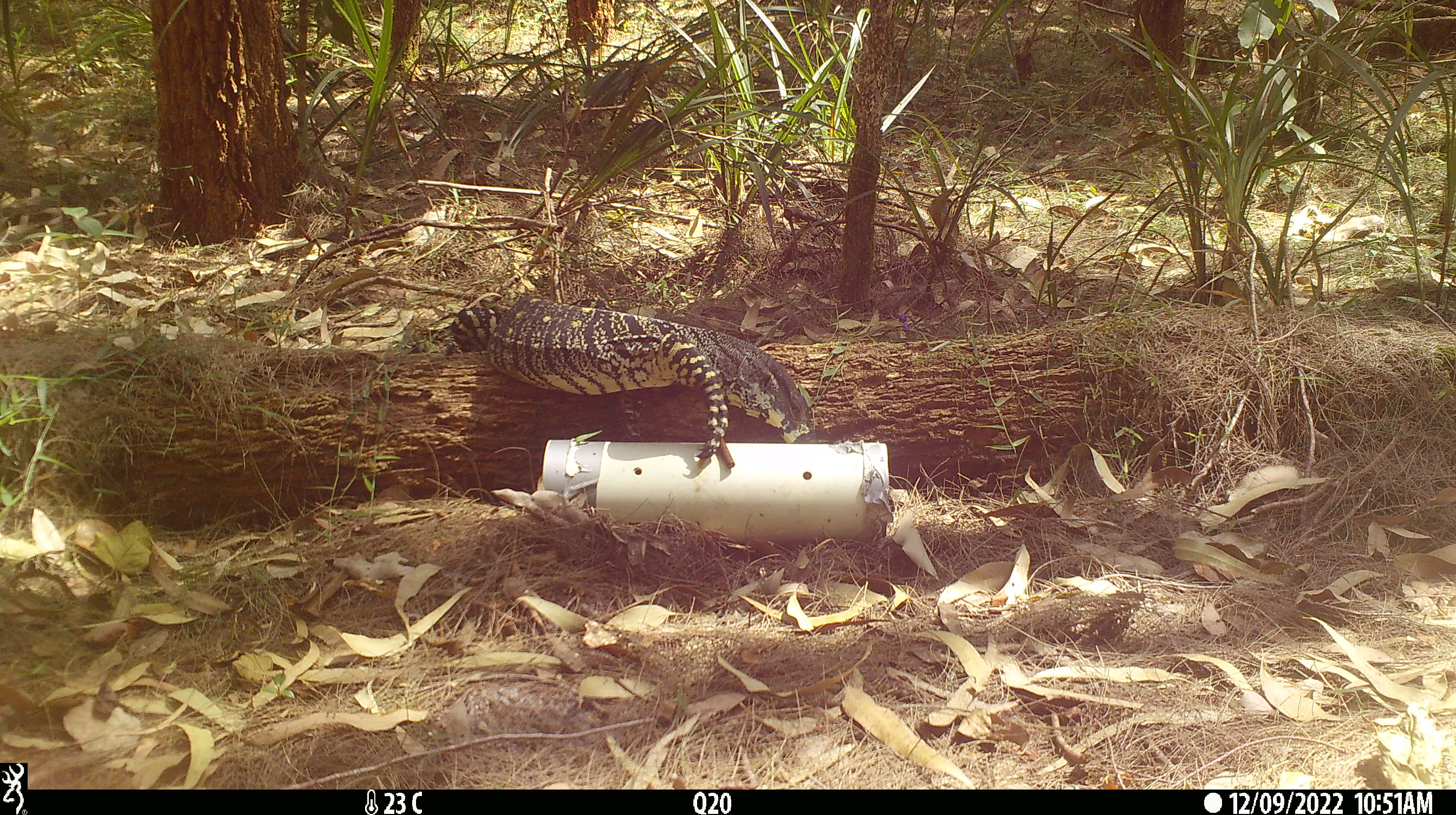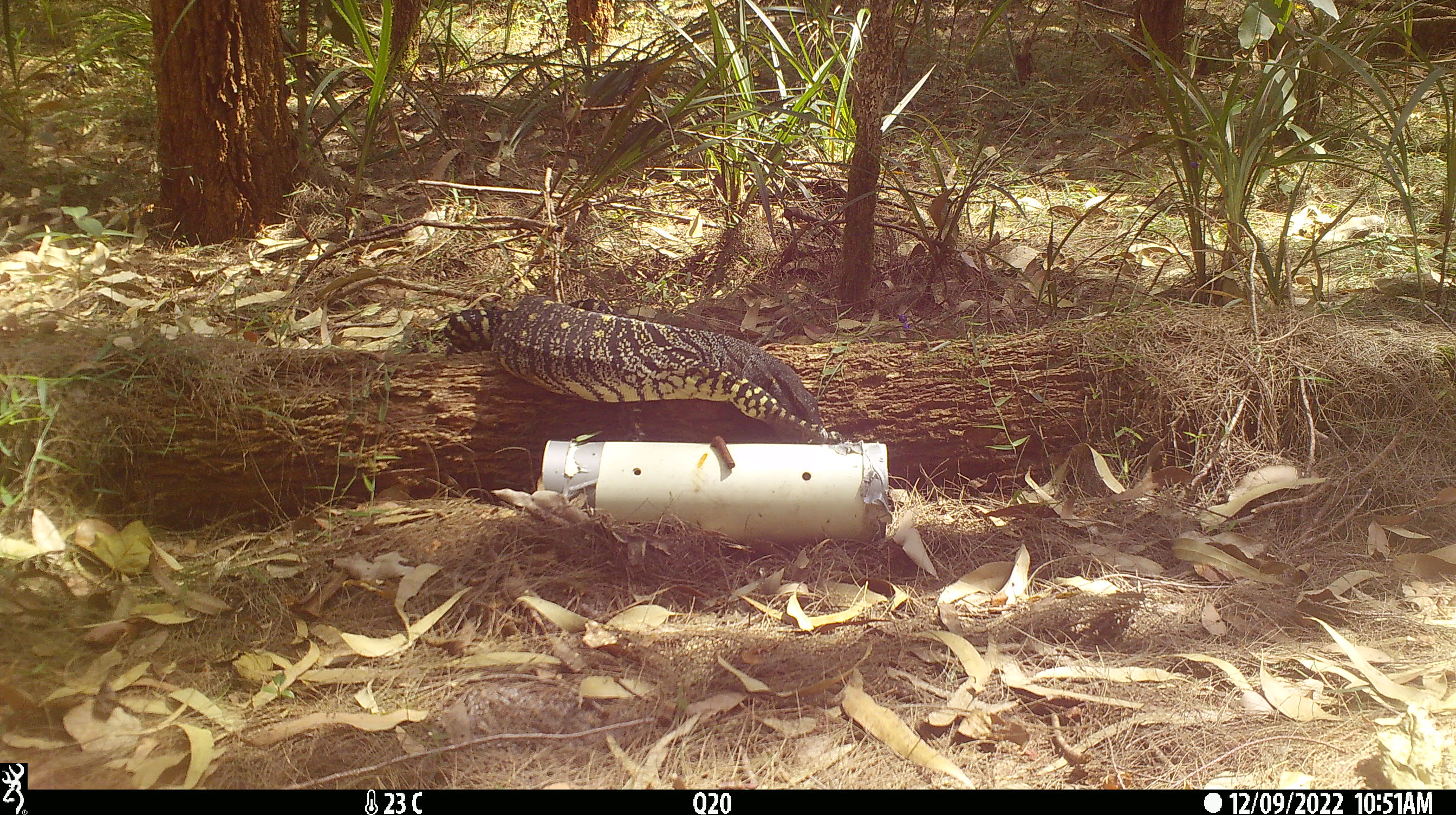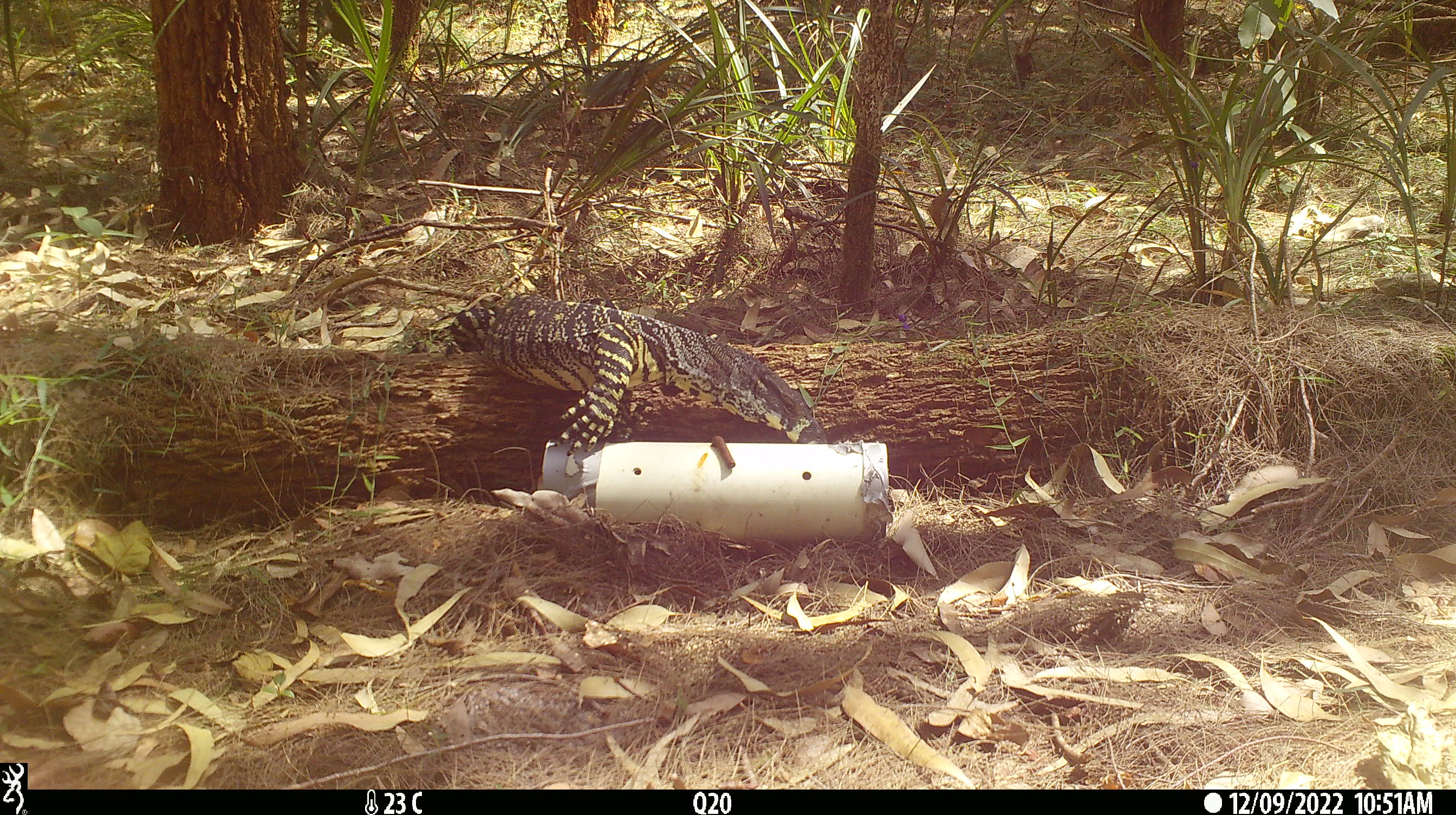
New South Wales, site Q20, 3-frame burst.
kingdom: Animalia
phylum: Chordata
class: Reptilia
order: Squamata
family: Varanidae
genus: Varanus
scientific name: Varanus varius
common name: lace monitor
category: goanna